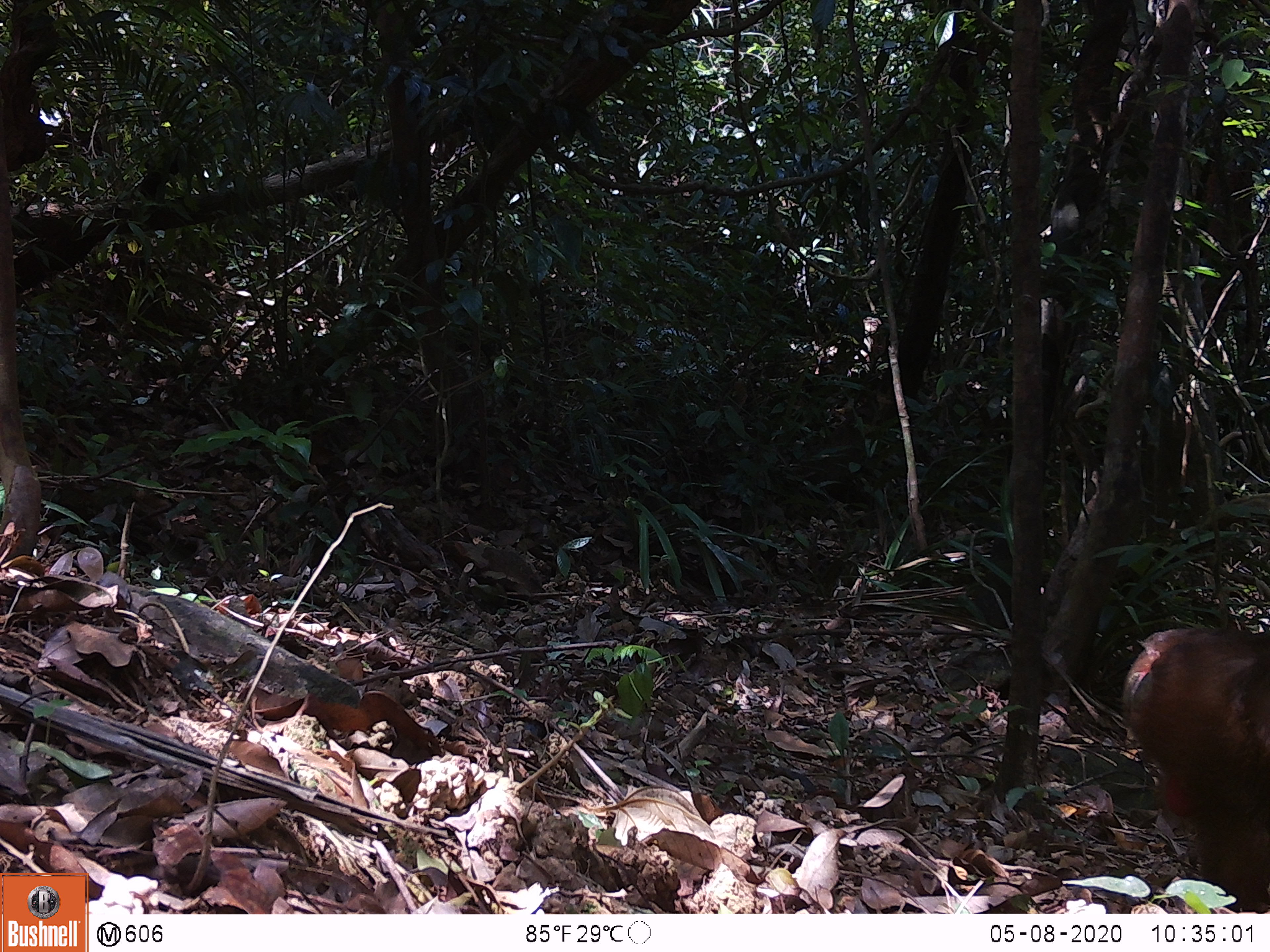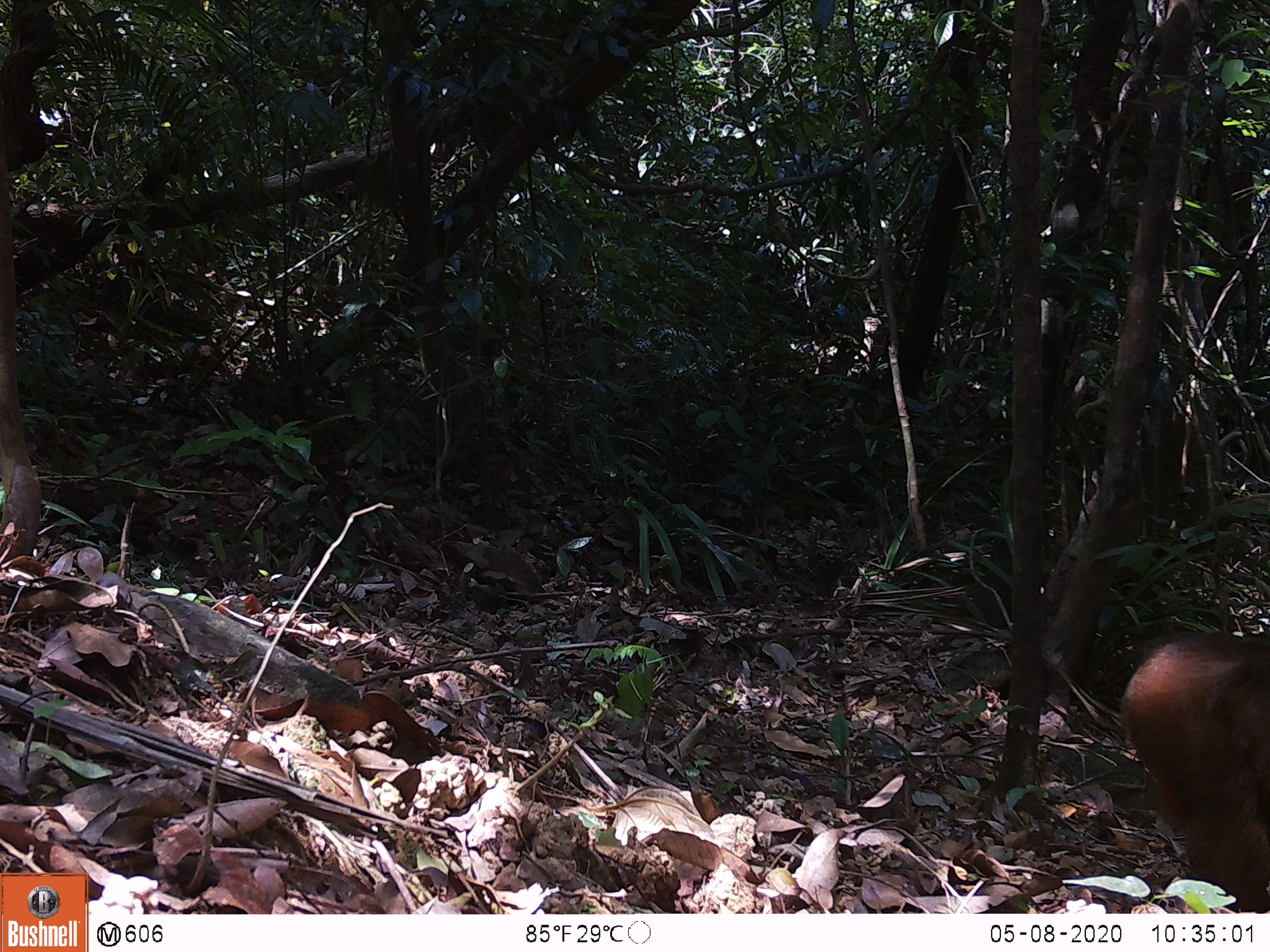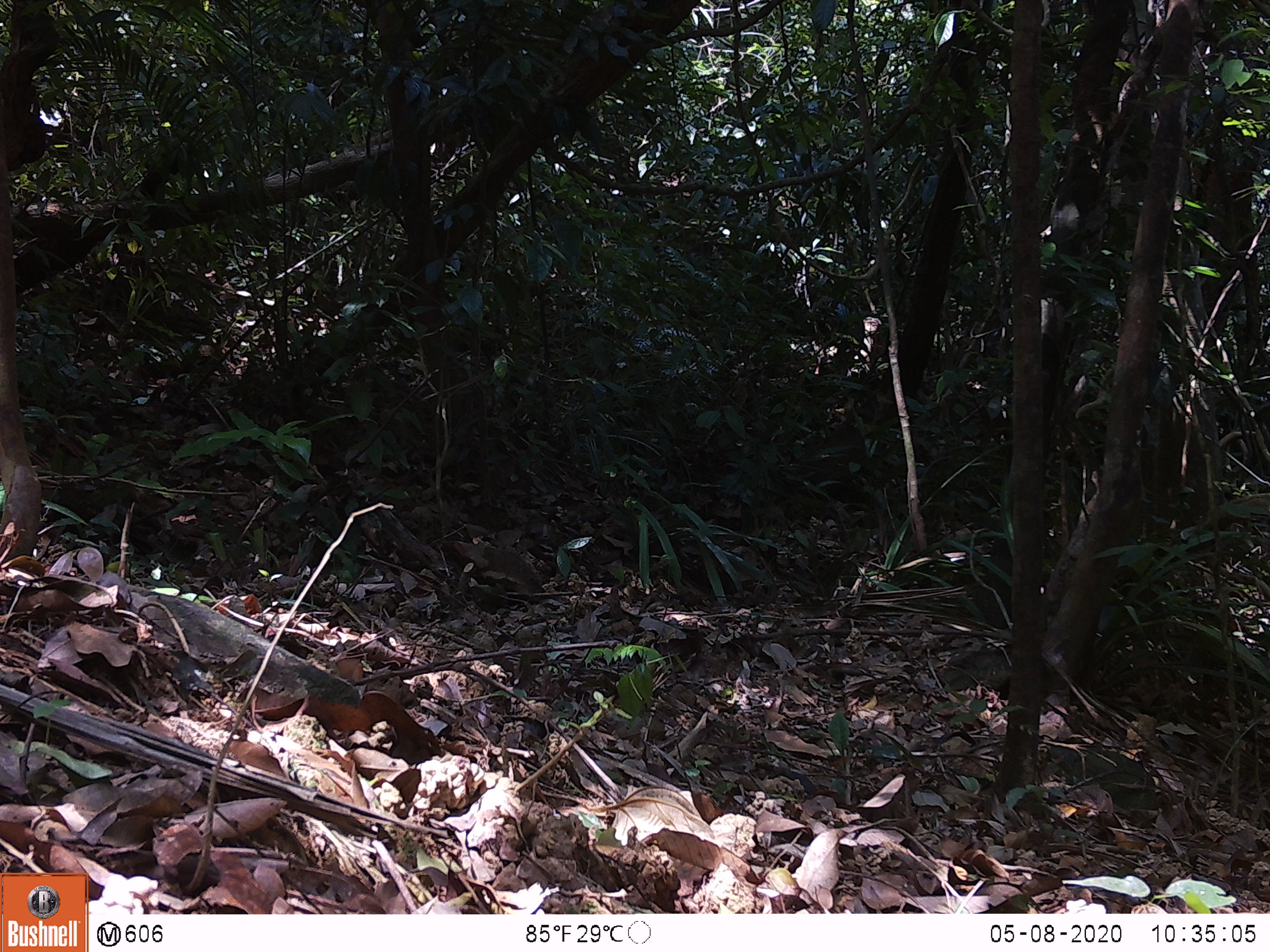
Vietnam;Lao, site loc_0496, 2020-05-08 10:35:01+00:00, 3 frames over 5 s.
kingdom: Animalia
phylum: Chordata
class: Mammalia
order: Primates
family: Cercopithecidae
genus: Macaca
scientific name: Macaca arctoides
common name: stump-tailed macaque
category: stump tailed macaque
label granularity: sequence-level